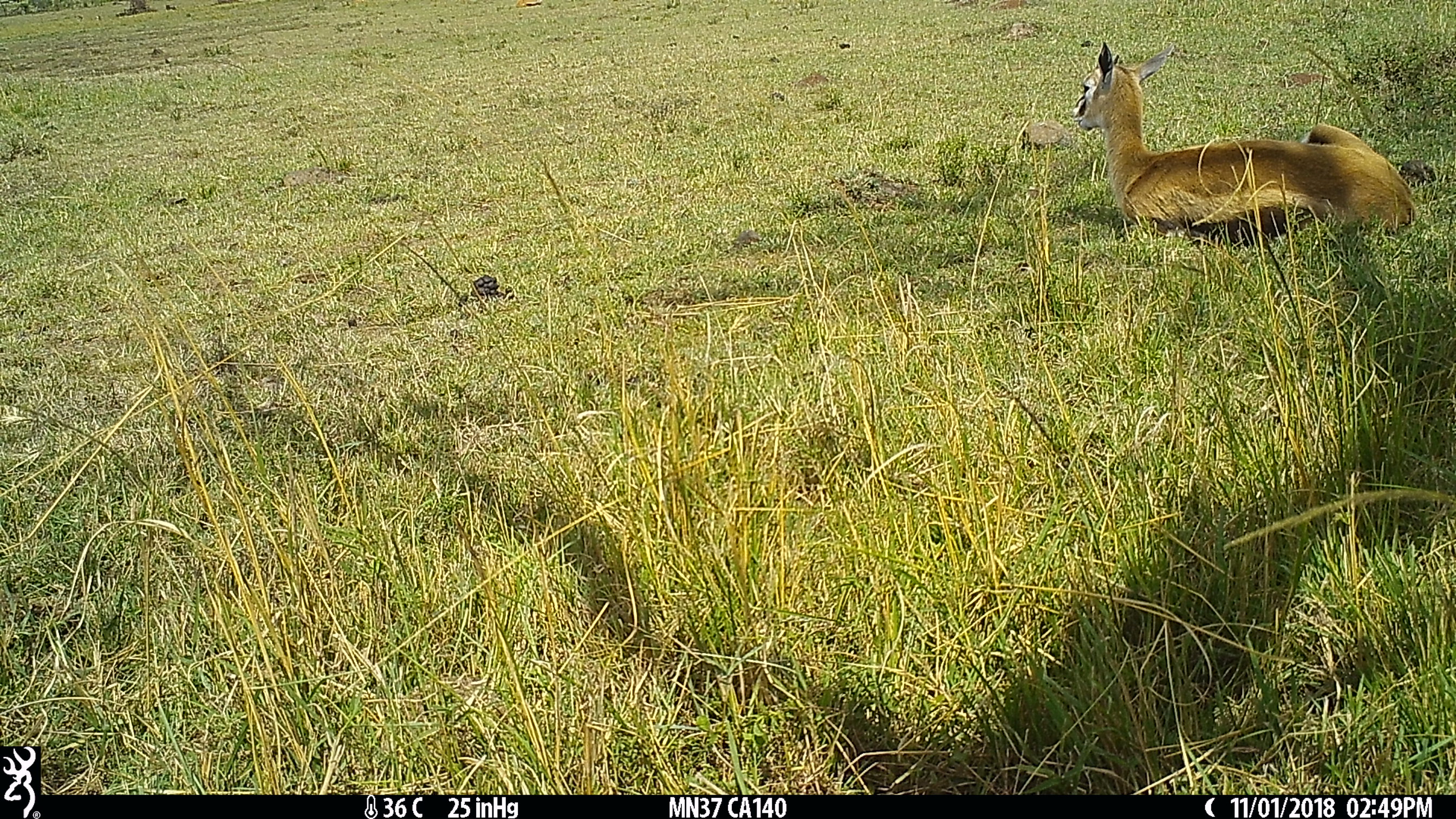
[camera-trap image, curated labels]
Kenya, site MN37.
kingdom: Animalia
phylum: Chordata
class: Mammalia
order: Artiodactyla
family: Bovidae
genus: Eudorcas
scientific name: Eudorcas thomsonii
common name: thomon's gazelle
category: gazelle thomsons